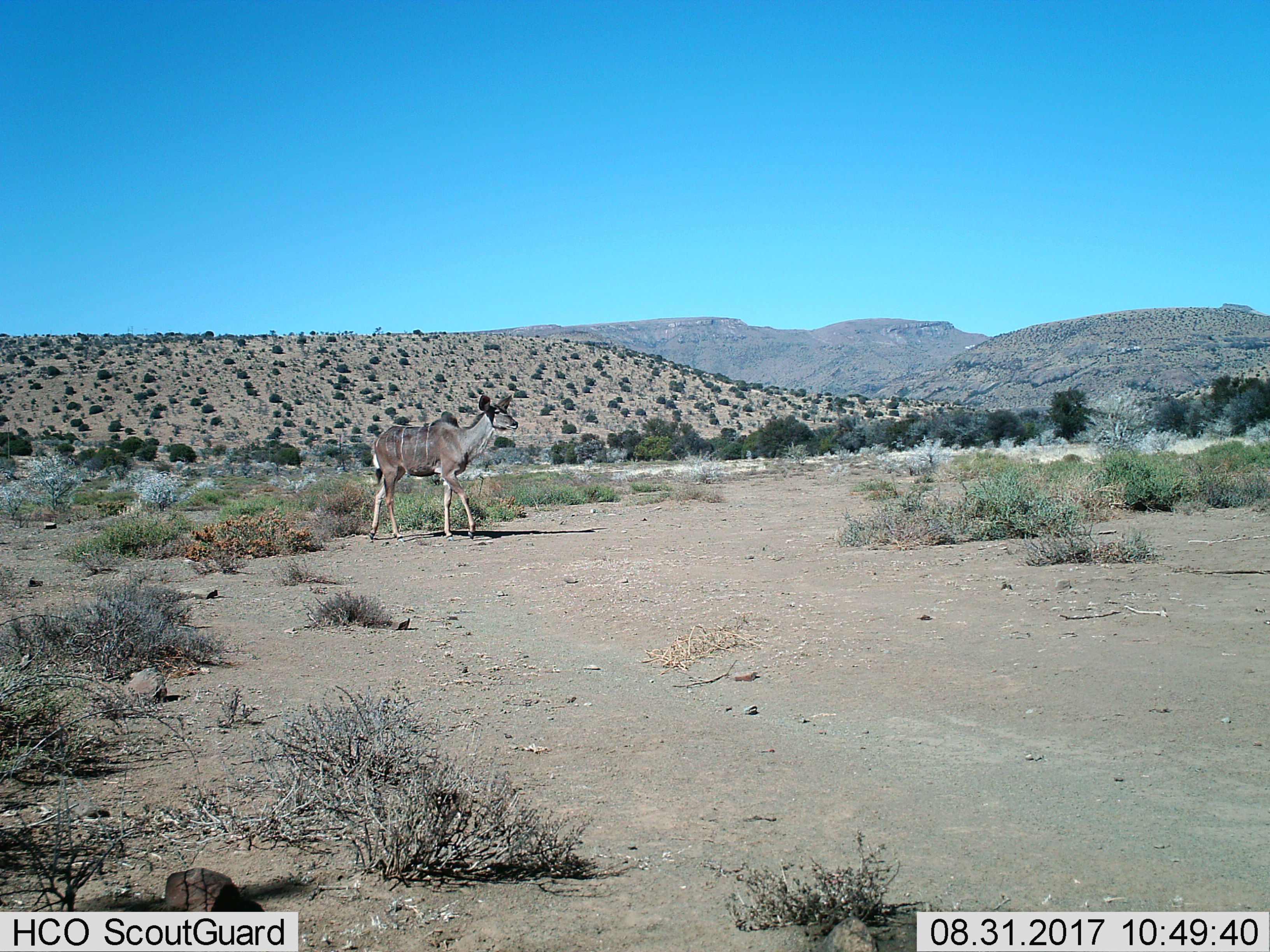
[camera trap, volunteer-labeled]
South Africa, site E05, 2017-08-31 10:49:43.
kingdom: Animalia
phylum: Chordata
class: Mammalia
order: Artiodactyla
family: Bovidae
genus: Tragelaphus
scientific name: Tragelaphus strepsiceros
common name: greater kudu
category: kudu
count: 1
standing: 0%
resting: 0%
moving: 100%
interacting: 0%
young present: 0%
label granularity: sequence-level